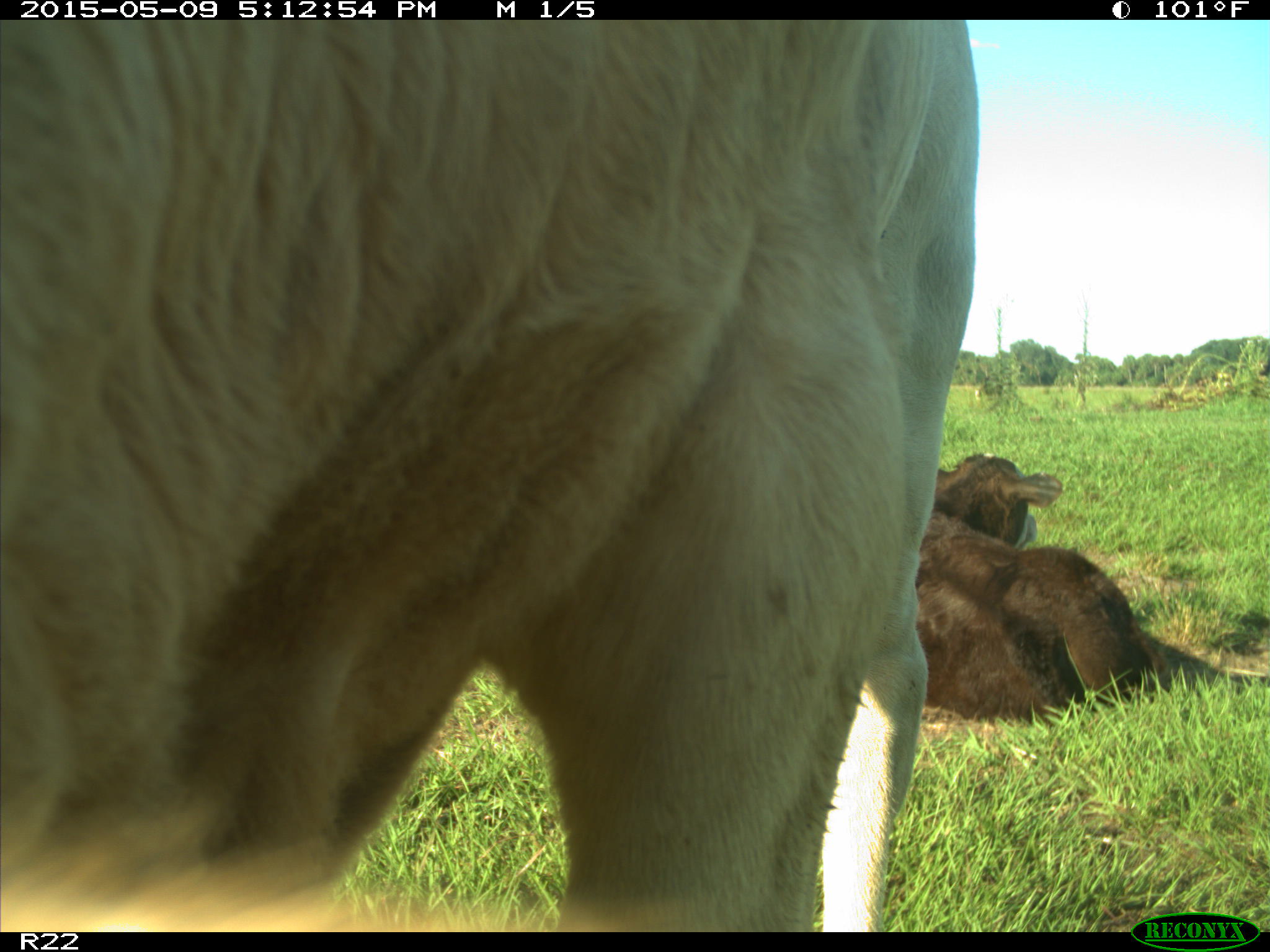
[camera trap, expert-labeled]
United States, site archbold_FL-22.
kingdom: Animalia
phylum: Chordata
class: Mammalia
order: Artiodactyla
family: Bovidae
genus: Bos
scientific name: Bos taurus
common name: domestic cow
Bos taurus (domestic cow).